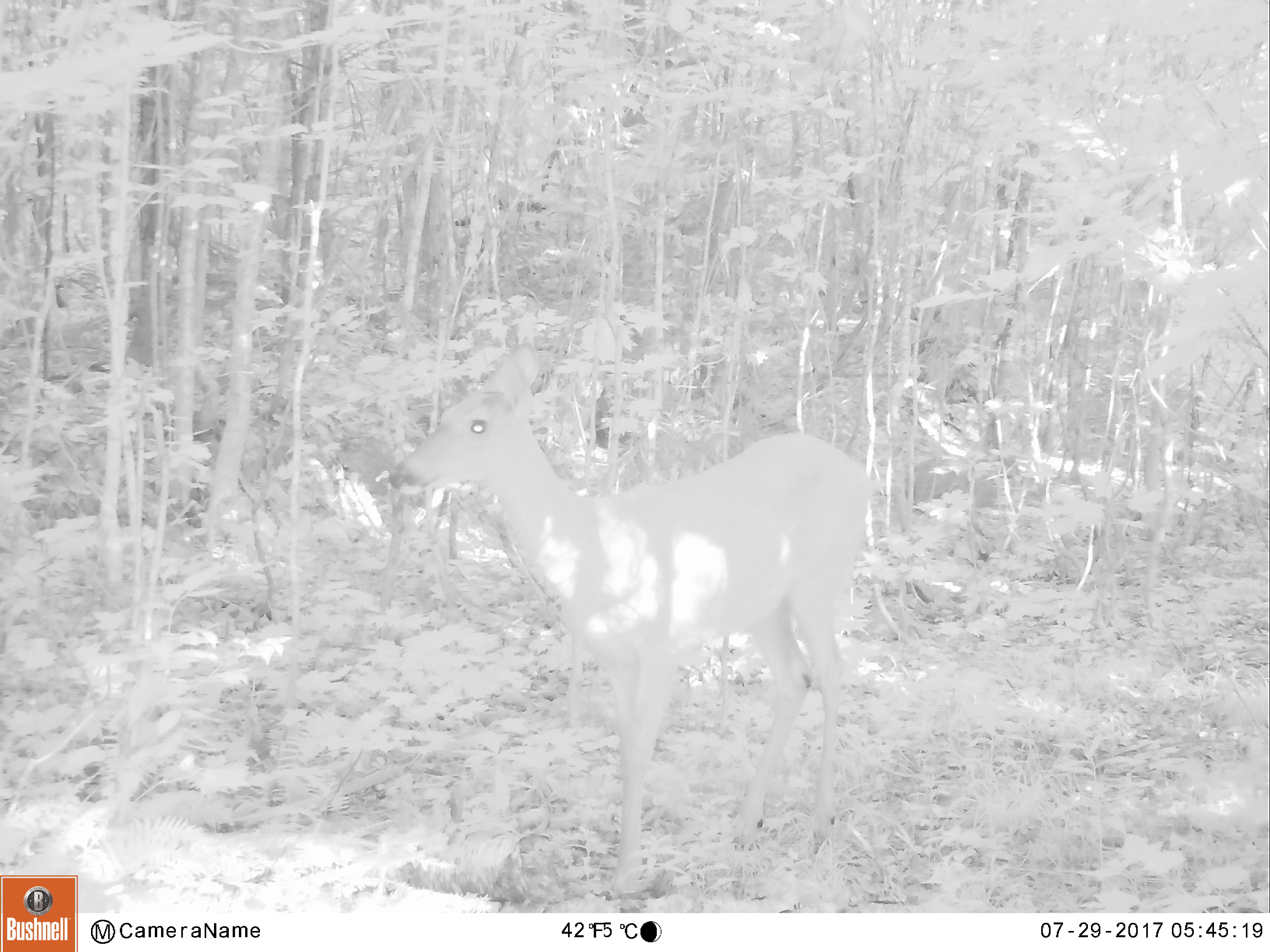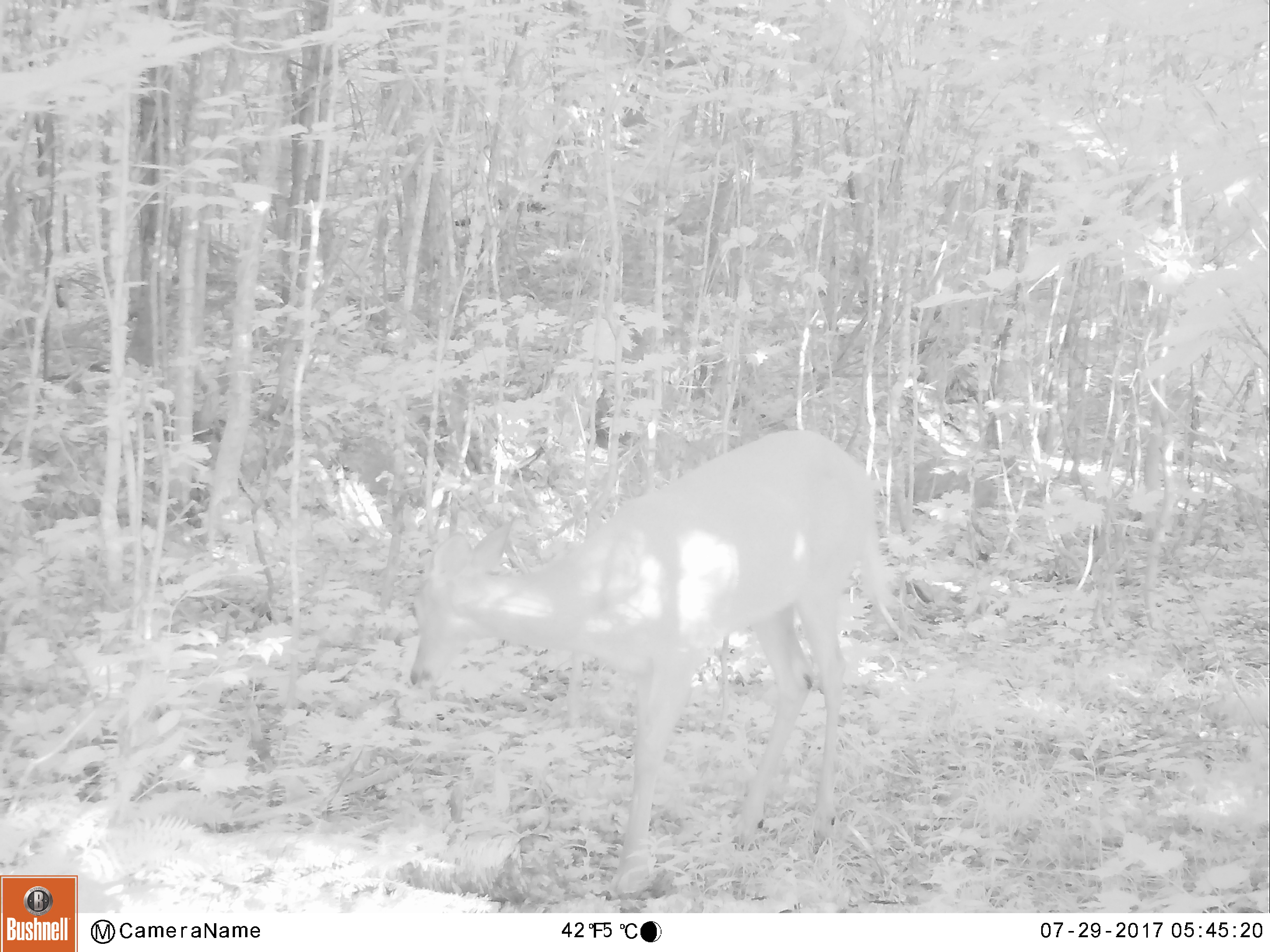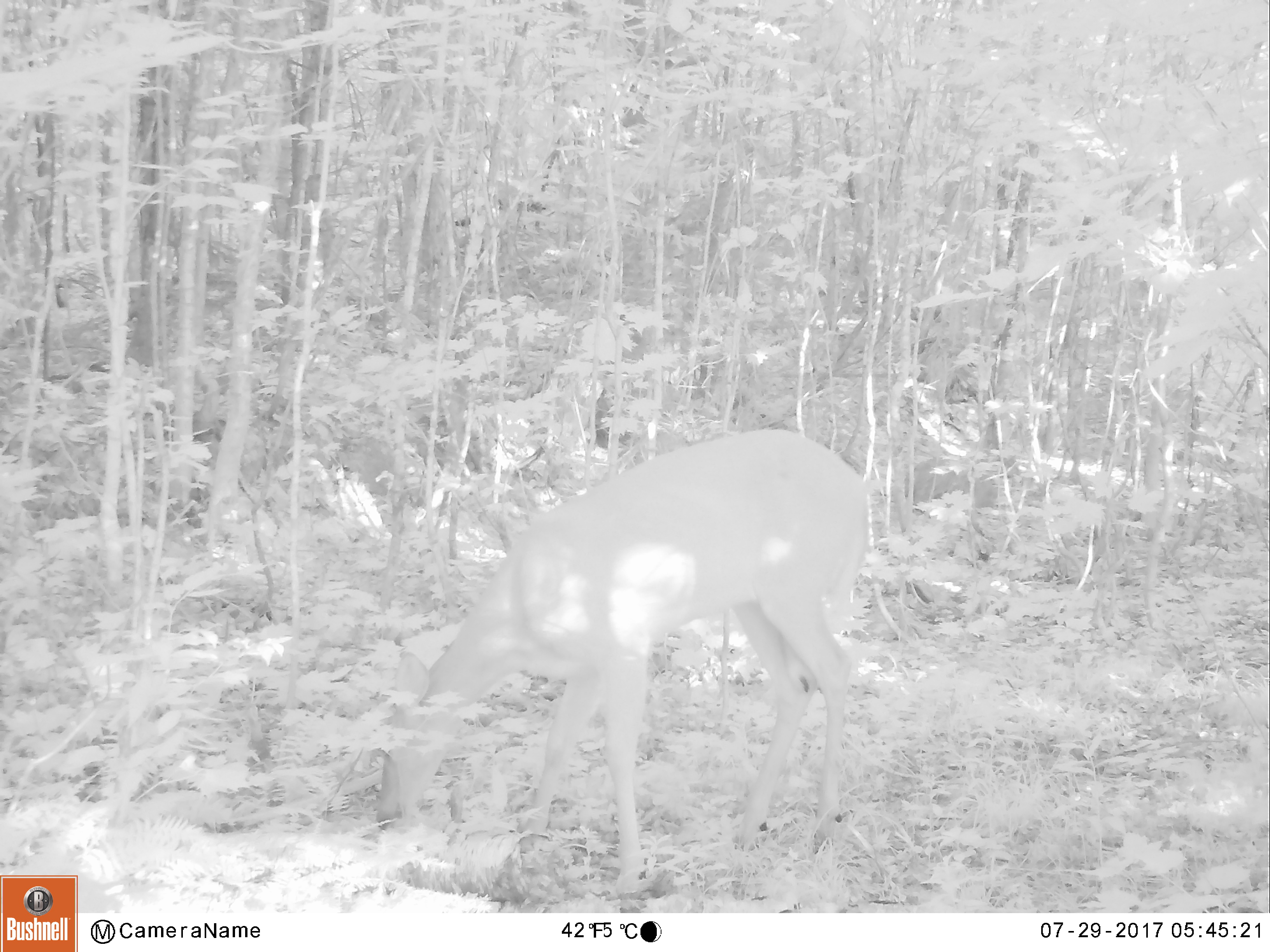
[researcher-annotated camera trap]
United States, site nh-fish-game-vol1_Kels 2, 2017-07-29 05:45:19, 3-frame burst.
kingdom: Animalia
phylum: Chordata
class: Mammalia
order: Artiodactyla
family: Cervidae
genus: Odocoileus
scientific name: Odocoileus virginianus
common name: white-tailed deer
White-tailed deer (Odocoileus virginianus).